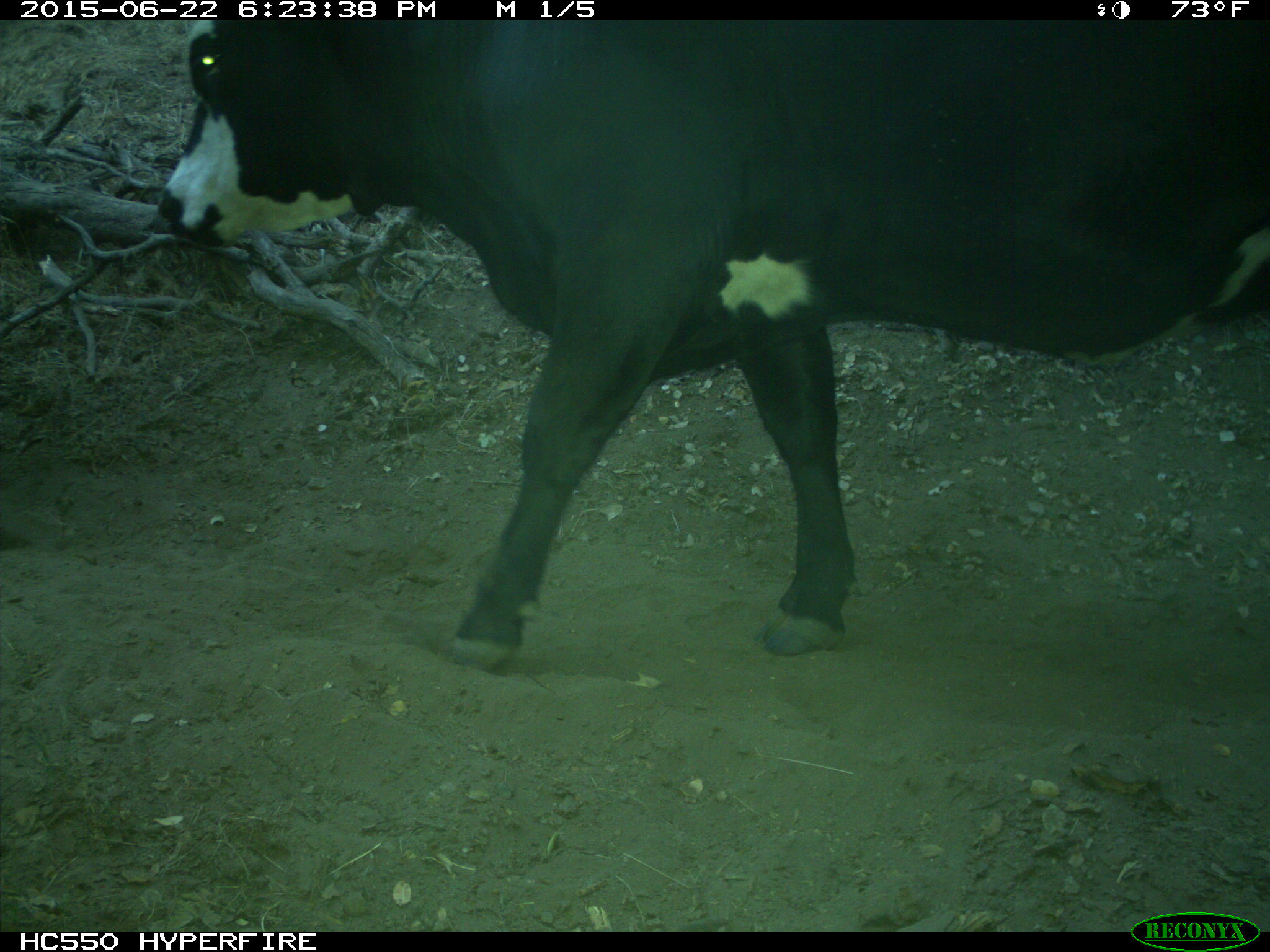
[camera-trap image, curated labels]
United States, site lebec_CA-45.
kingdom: Animalia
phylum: Chordata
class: Mammalia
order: Artiodactyla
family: Bovidae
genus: Bos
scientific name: Bos taurus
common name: domestic cow